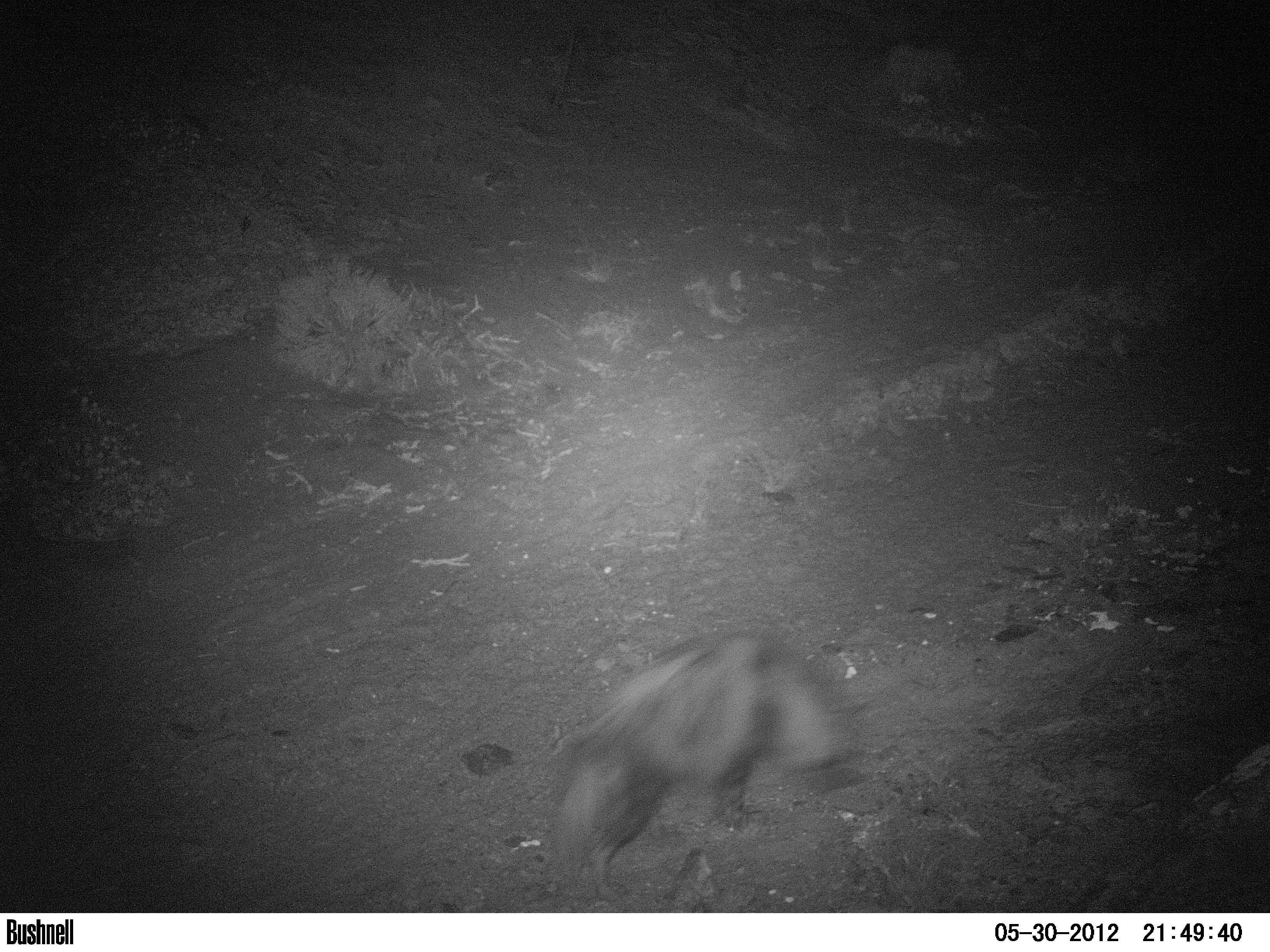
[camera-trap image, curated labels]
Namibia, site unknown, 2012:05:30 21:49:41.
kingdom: Animalia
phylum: Chordata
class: Mammalia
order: Carnivora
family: Hyaenidae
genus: Parahyaena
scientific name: Parahyaena brunnea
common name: brown hyena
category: hyaena brunnea